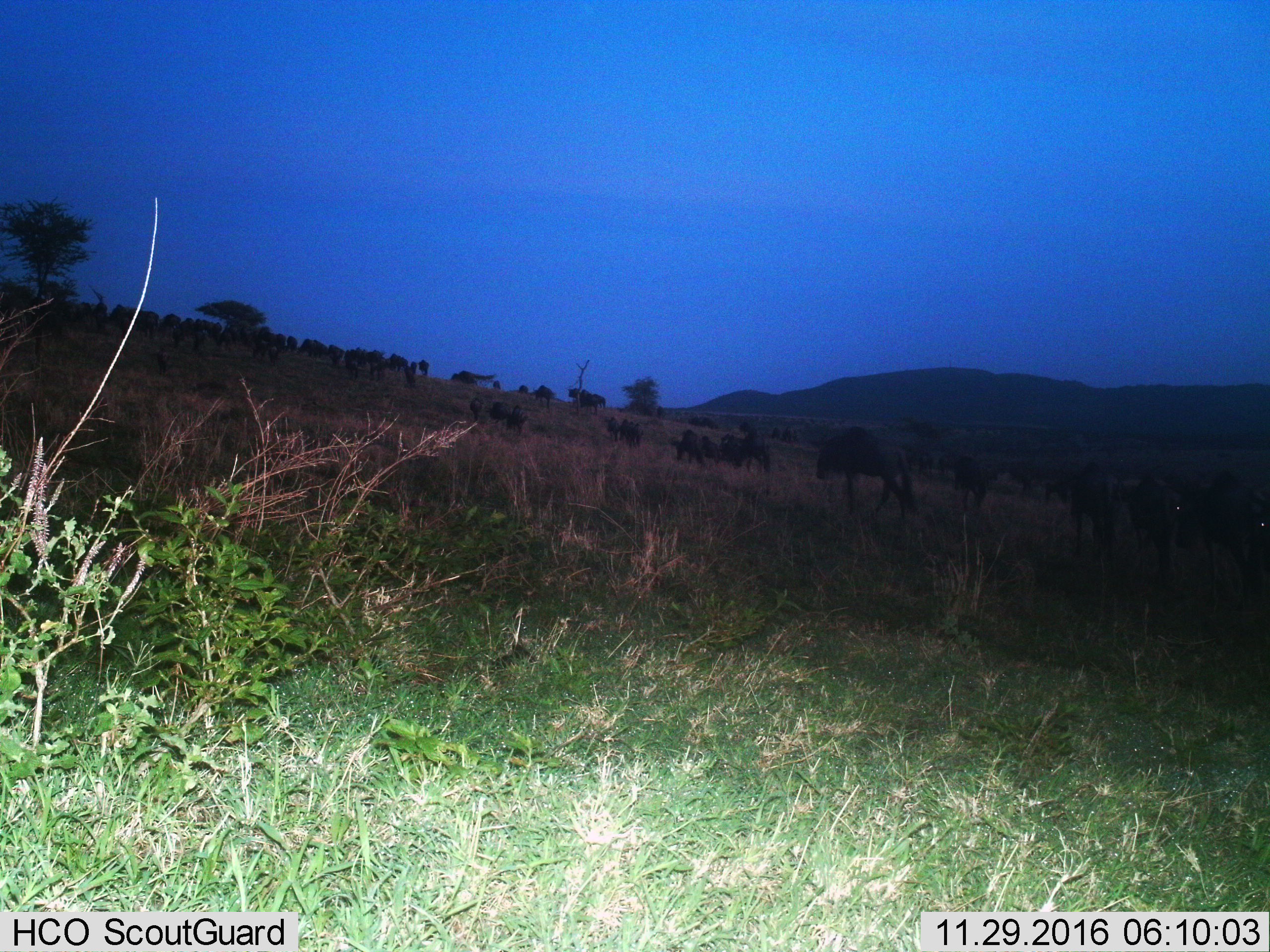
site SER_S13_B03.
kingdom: Animalia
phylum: Chordata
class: Mammalia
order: Artiodactyla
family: Bovidae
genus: Connochaetes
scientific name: Connochaetes taurinus taurinus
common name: blue wildebeest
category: wildebeestblue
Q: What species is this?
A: Wildebeestblue (blue wildebeest) (Connochaetes taurinus taurinus).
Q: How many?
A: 51+.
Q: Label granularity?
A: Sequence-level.